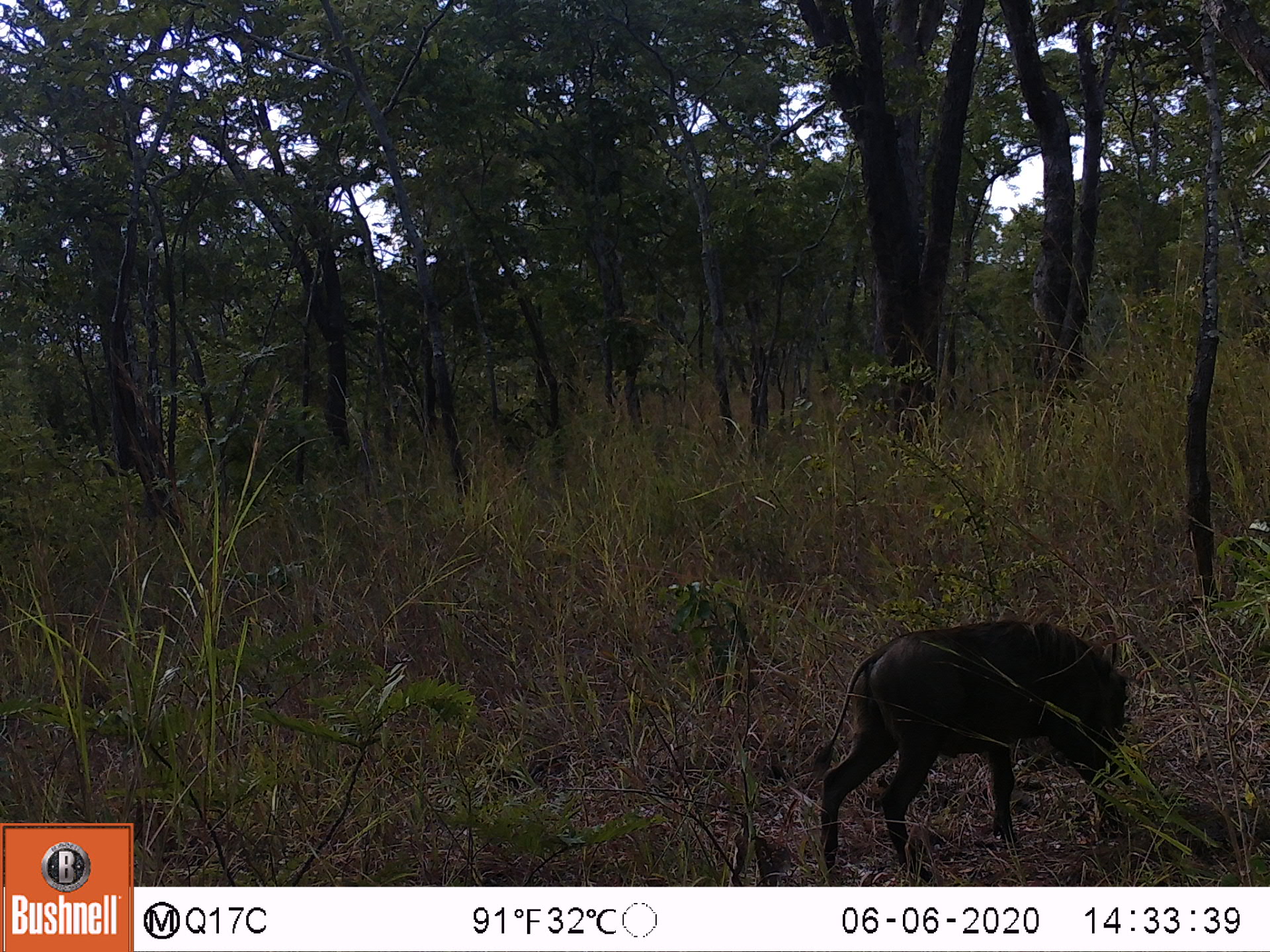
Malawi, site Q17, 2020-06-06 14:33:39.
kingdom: Animalia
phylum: Chordata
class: Mammalia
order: Artiodactyla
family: Suidae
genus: Phacochoerus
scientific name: Phacochoerus africanus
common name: common warthog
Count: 1.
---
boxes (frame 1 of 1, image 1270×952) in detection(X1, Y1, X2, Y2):
common warthog: detection(809, 614, 1130, 875)